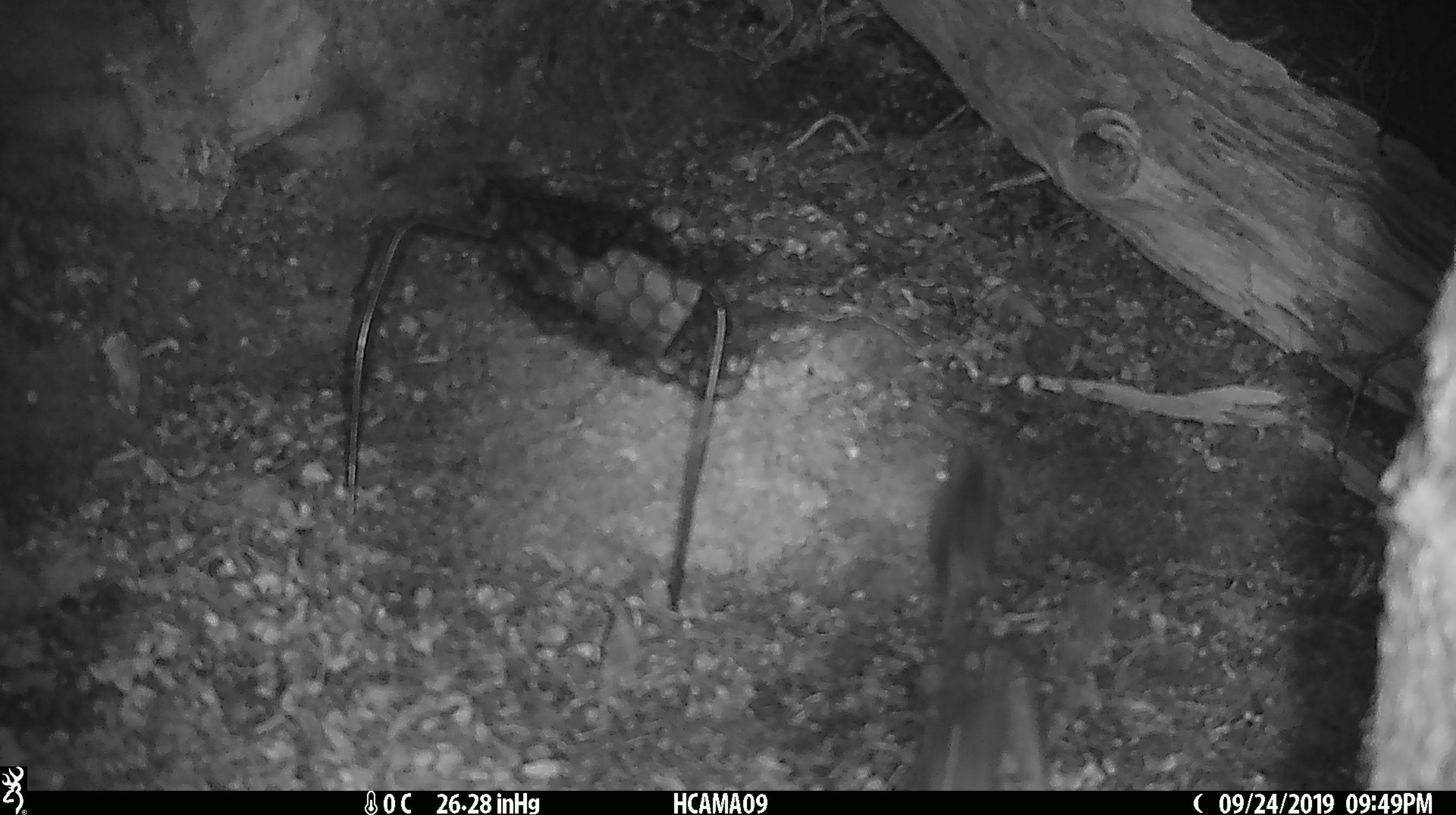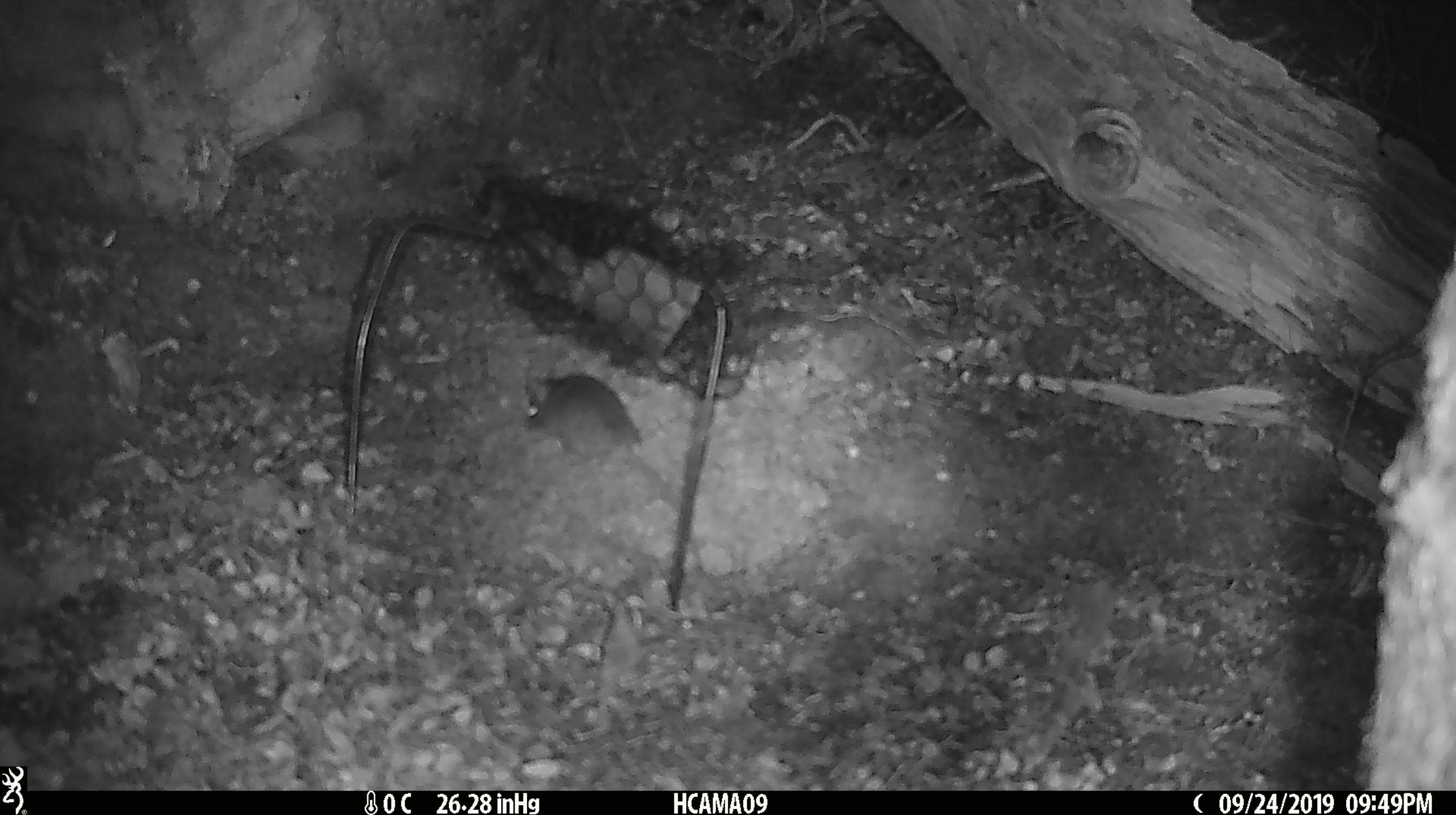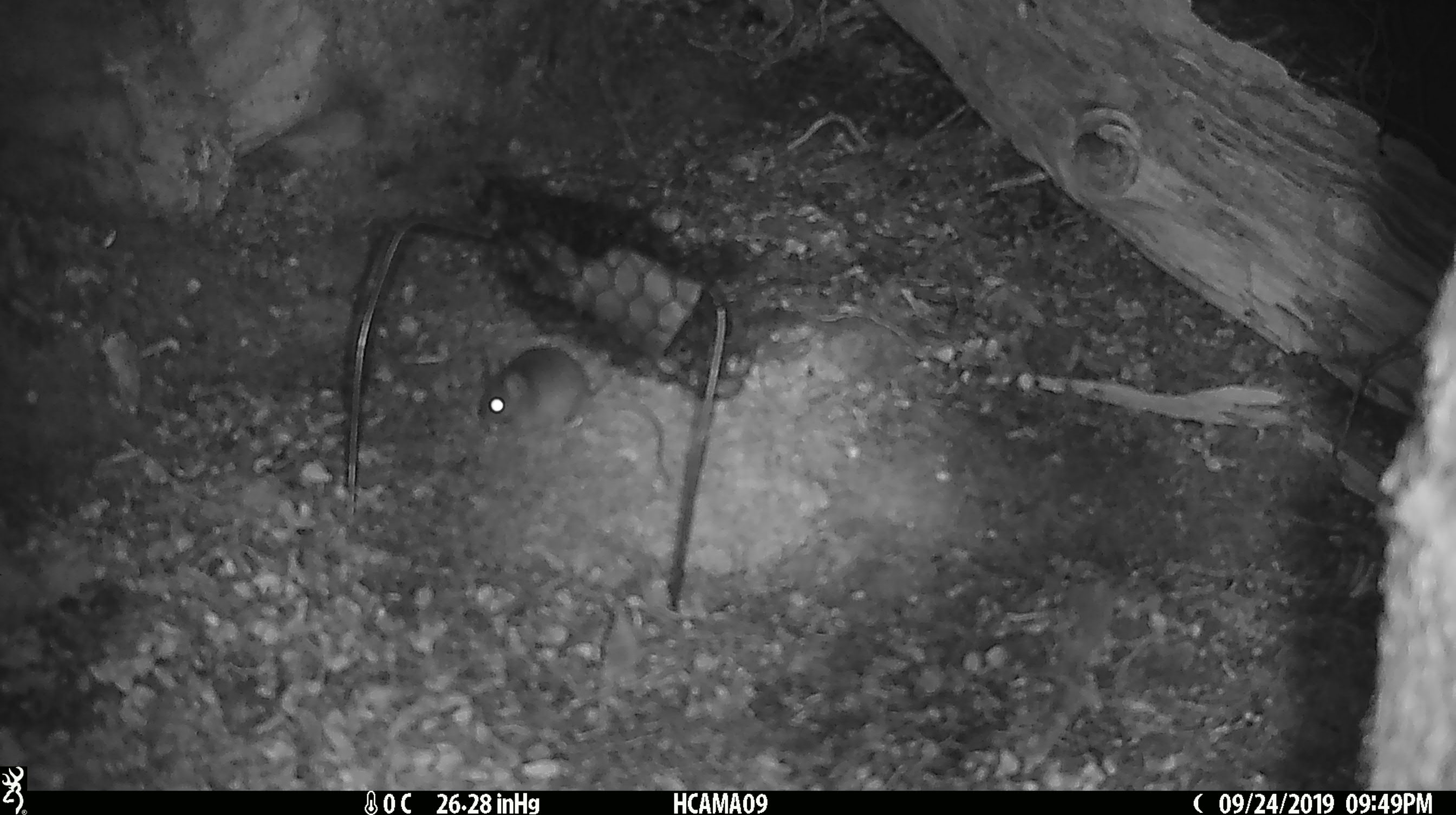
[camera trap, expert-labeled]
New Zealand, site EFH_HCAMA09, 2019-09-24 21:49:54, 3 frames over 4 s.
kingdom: Animalia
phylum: Chordata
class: Mammalia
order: Rodentia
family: Muridae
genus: Mus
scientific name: Mus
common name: mouse